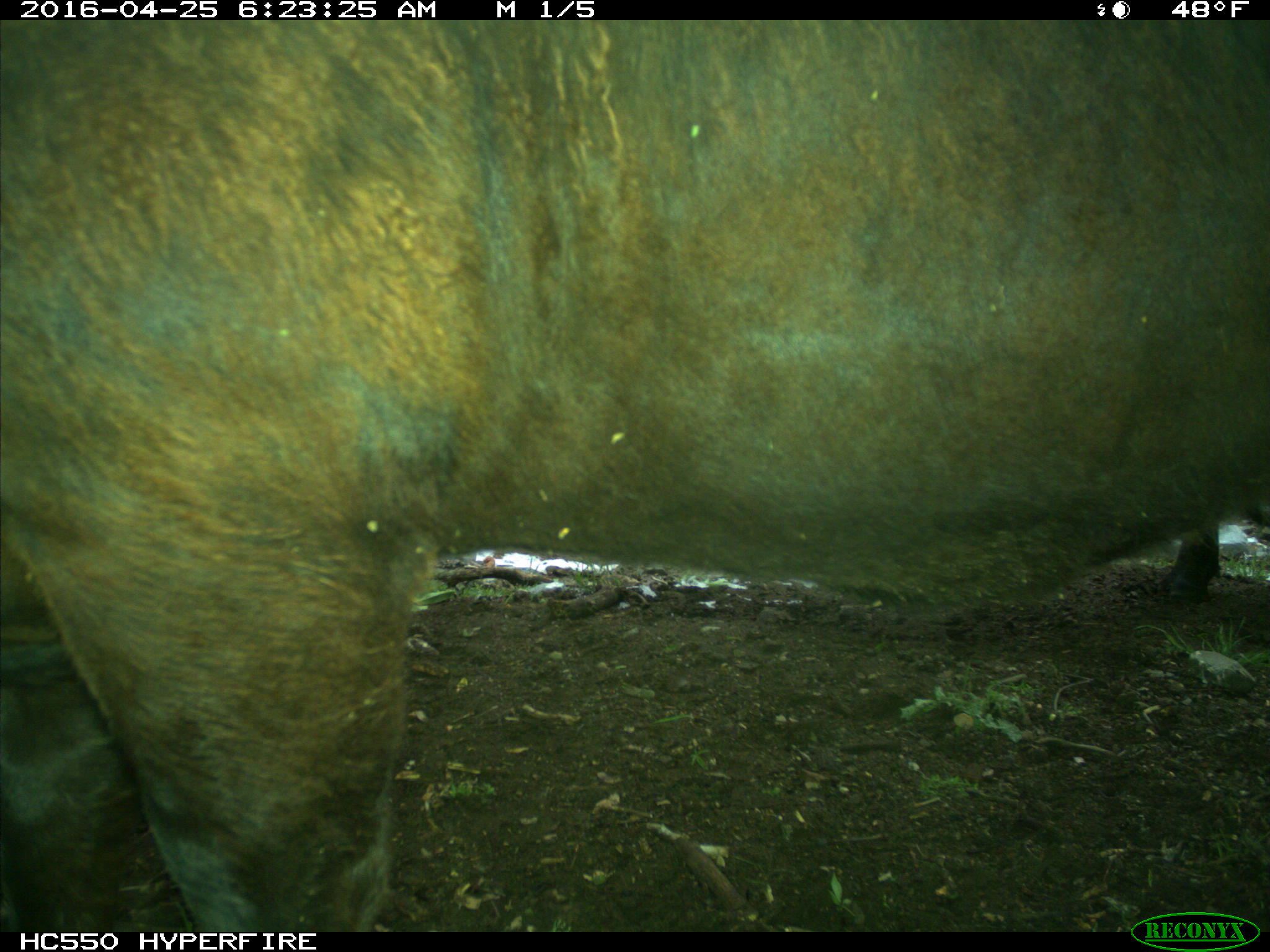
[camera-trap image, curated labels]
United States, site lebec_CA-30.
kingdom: Animalia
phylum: Chordata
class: Mammalia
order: Artiodactyla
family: Bovidae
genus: Bos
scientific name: Bos taurus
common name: domestic cow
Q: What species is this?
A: Bos taurus (domestic cow).